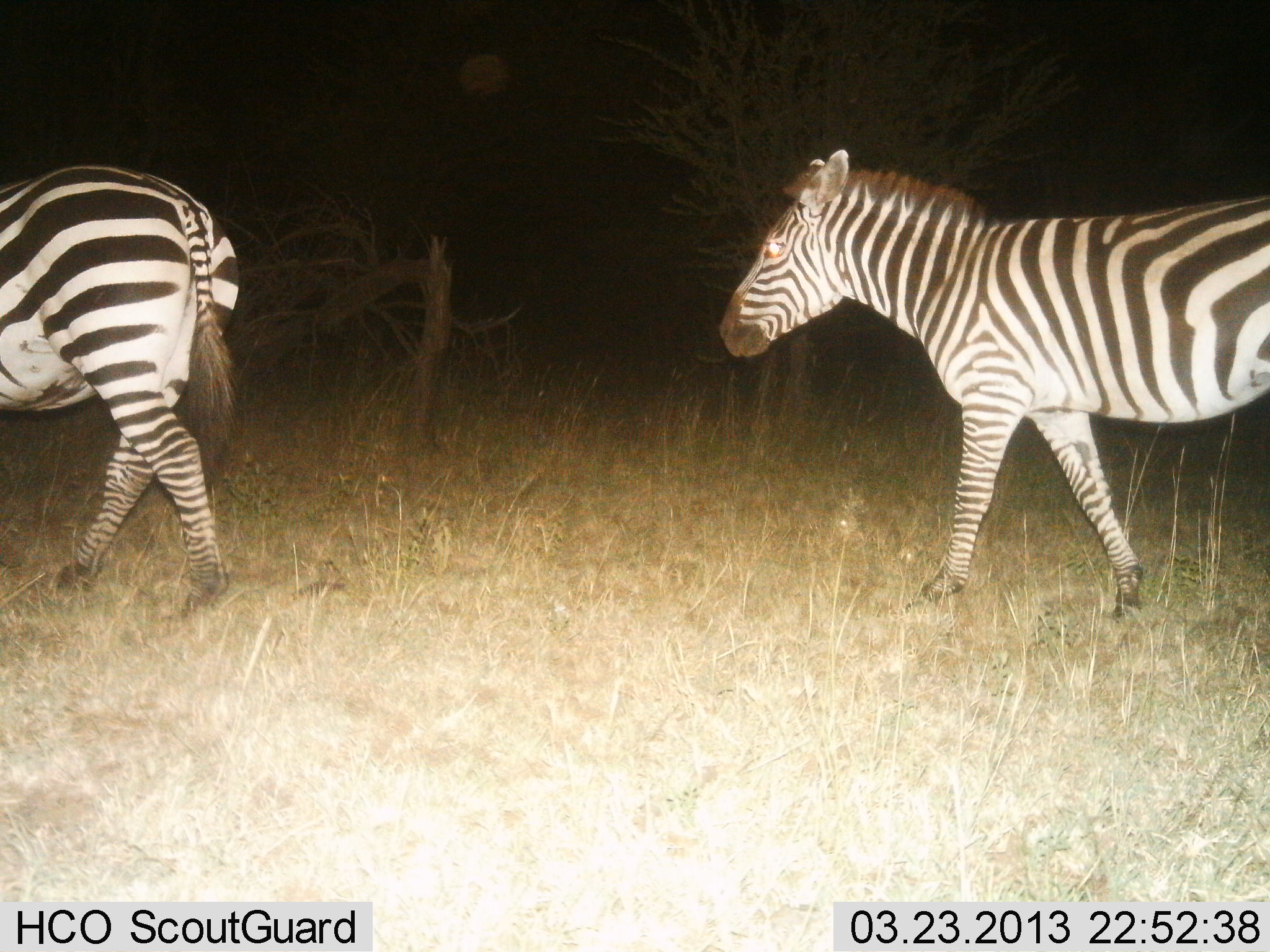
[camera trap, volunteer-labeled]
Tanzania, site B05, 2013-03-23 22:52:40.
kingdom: Animalia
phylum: Chordata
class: Mammalia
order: Perissodactyla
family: Equidae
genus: Equus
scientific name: Equus quagga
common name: plains zebra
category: zebra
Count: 2.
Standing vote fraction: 12%.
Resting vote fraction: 0%.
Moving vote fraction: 88%.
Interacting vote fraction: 3%.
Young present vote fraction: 0%.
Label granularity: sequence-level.